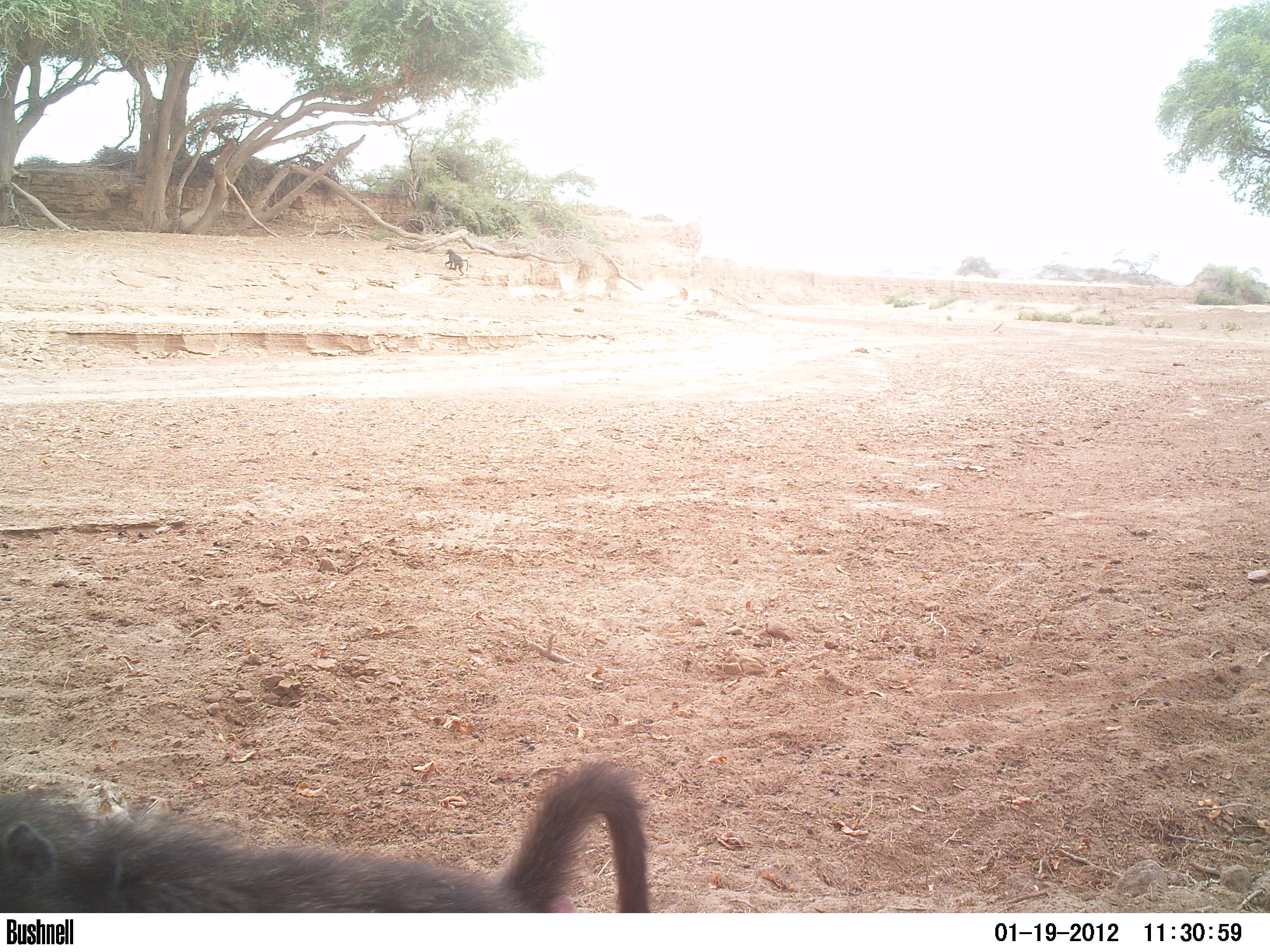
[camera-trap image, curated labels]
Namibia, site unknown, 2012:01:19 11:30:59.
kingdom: Animalia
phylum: Chordata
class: Mammalia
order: Primates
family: Cercopithecidae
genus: Papio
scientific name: Papio anubis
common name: olive baboon